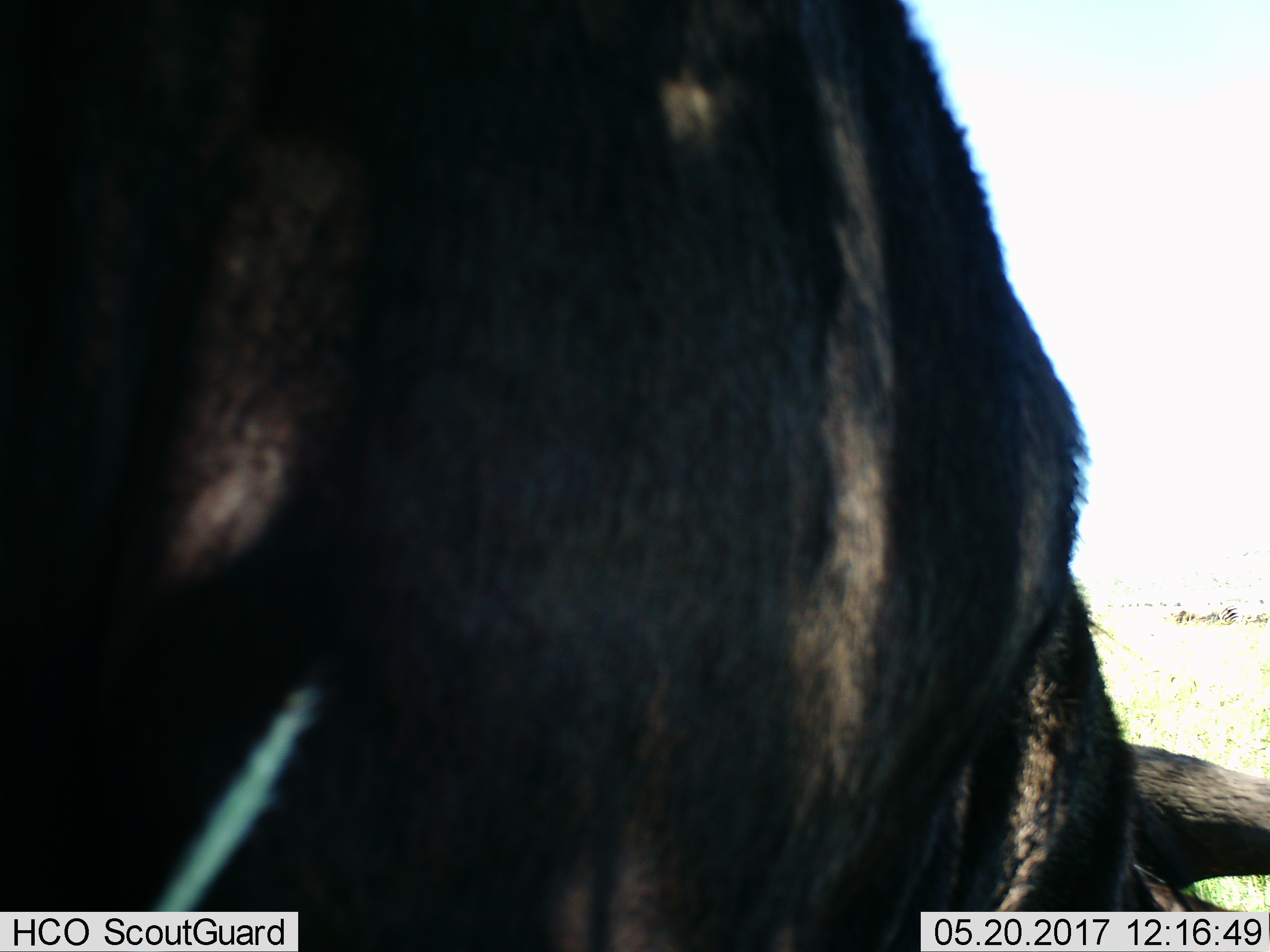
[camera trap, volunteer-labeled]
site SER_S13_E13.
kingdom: Animalia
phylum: Chordata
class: Mammalia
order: Artiodactyla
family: Bovidae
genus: Connochaetes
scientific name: Connochaetes taurinus taurinus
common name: blue wildebeest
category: wildebeestblue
Wildebeestblue (blue wildebeest) (Connochaetes taurinus taurinus), count 1. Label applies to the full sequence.